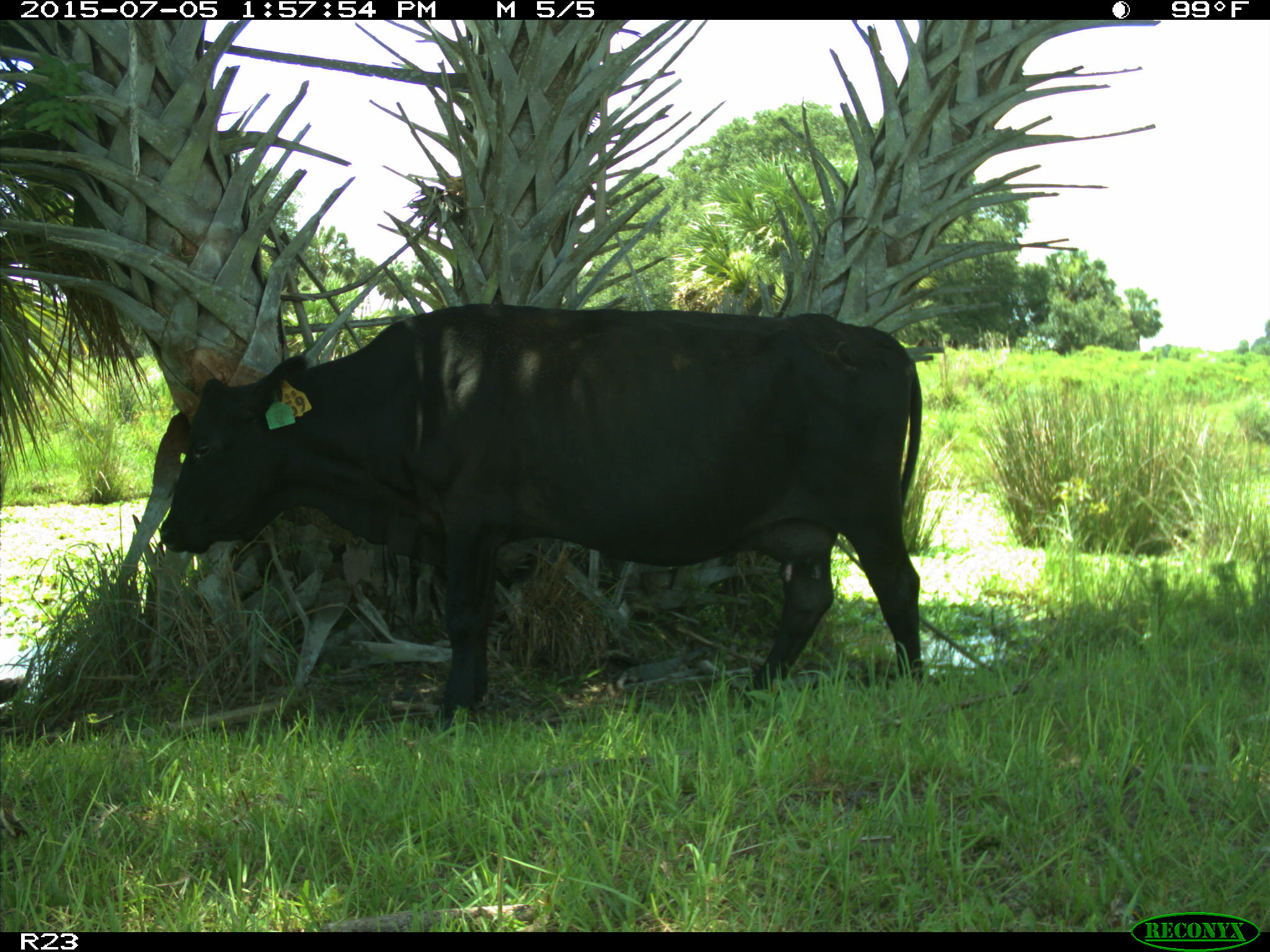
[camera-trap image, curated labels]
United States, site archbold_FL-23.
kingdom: Animalia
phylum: Chordata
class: Mammalia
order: Artiodactyla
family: Bovidae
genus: Bos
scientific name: Bos taurus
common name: domestic cow